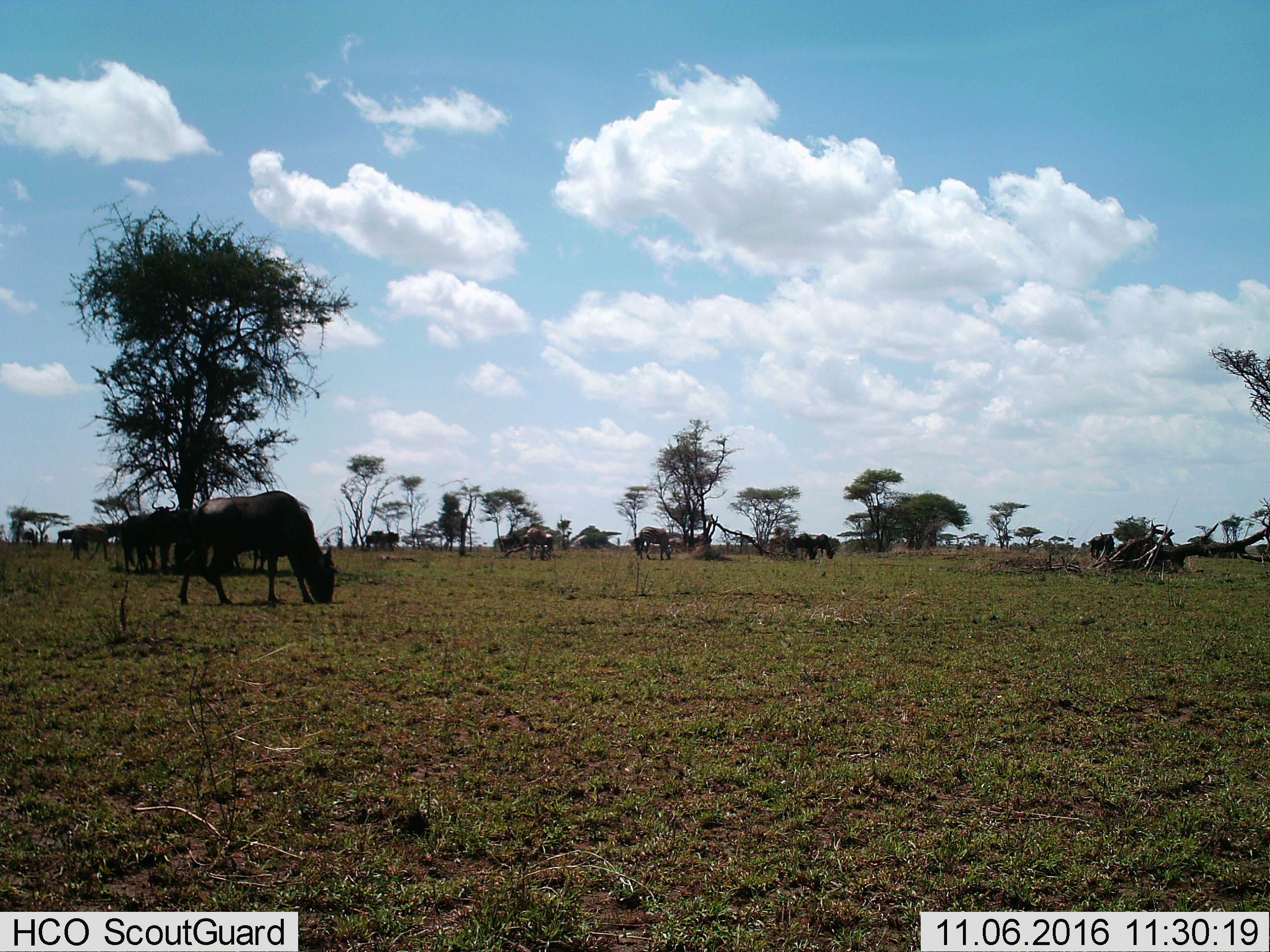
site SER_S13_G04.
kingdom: Animalia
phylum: Chordata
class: Mammalia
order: Artiodactyla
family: Bovidae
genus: Connochaetes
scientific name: Connochaetes taurinus taurinus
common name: blue wildebeest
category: wildebeestblue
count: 11-50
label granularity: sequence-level